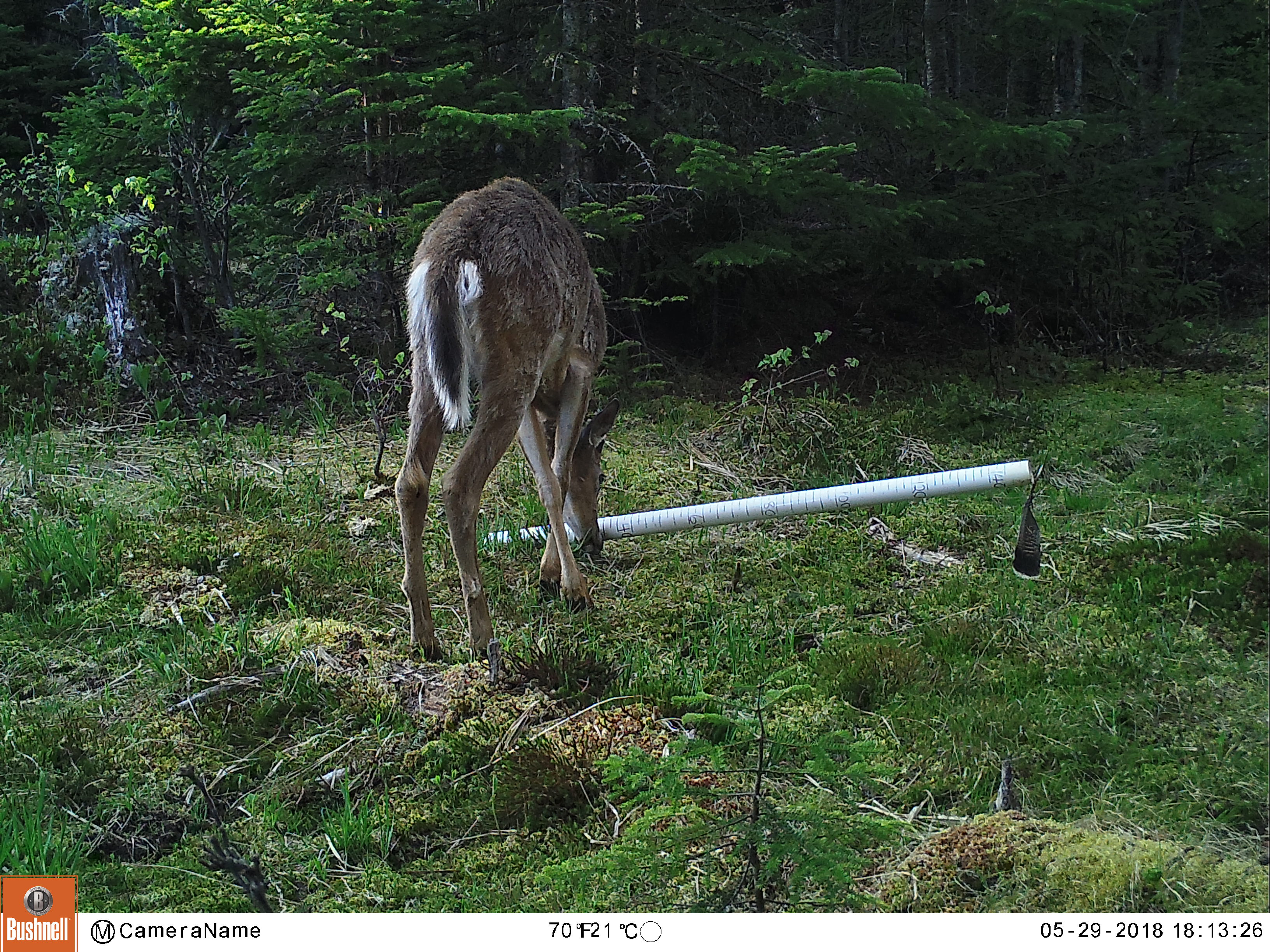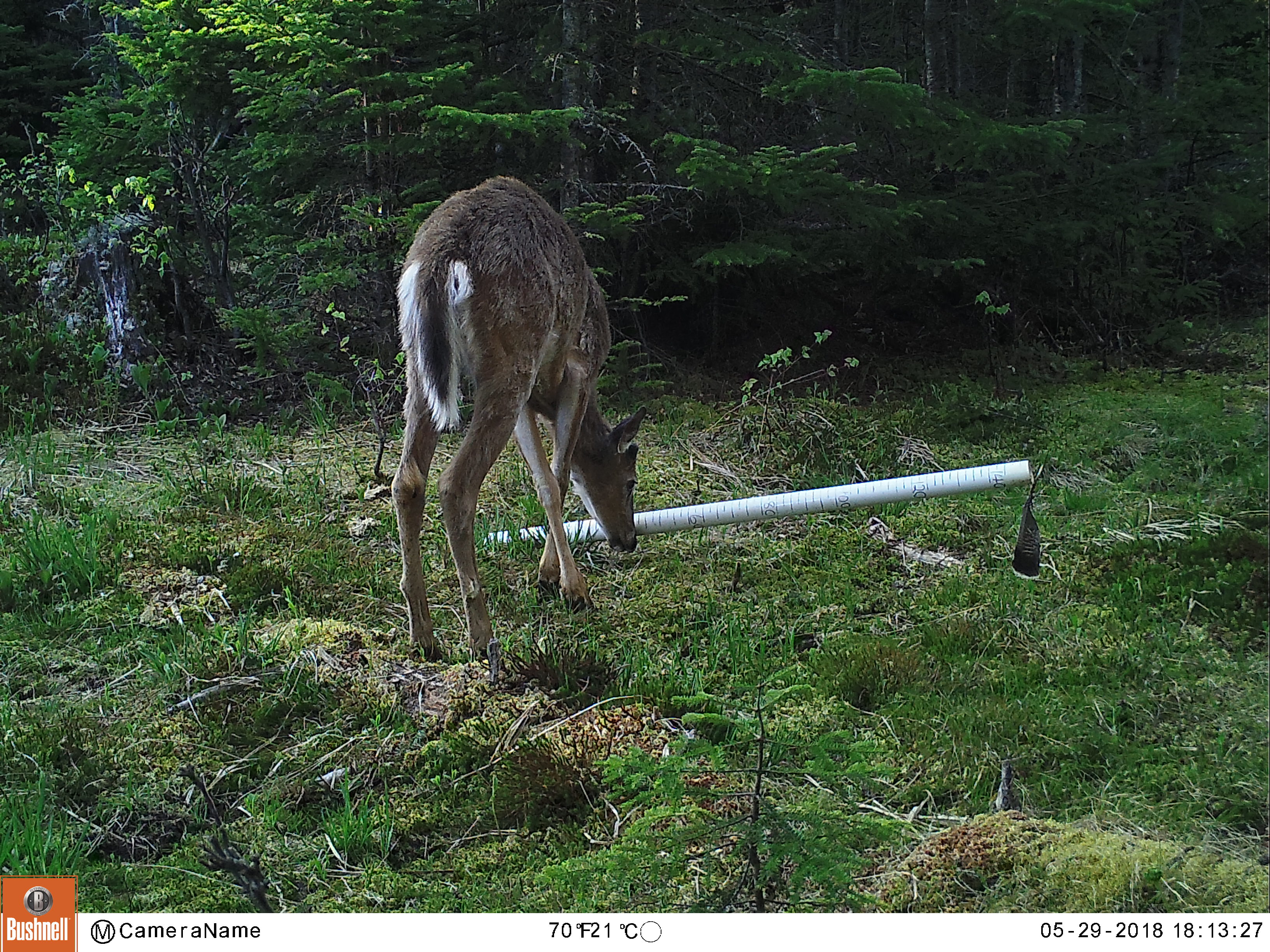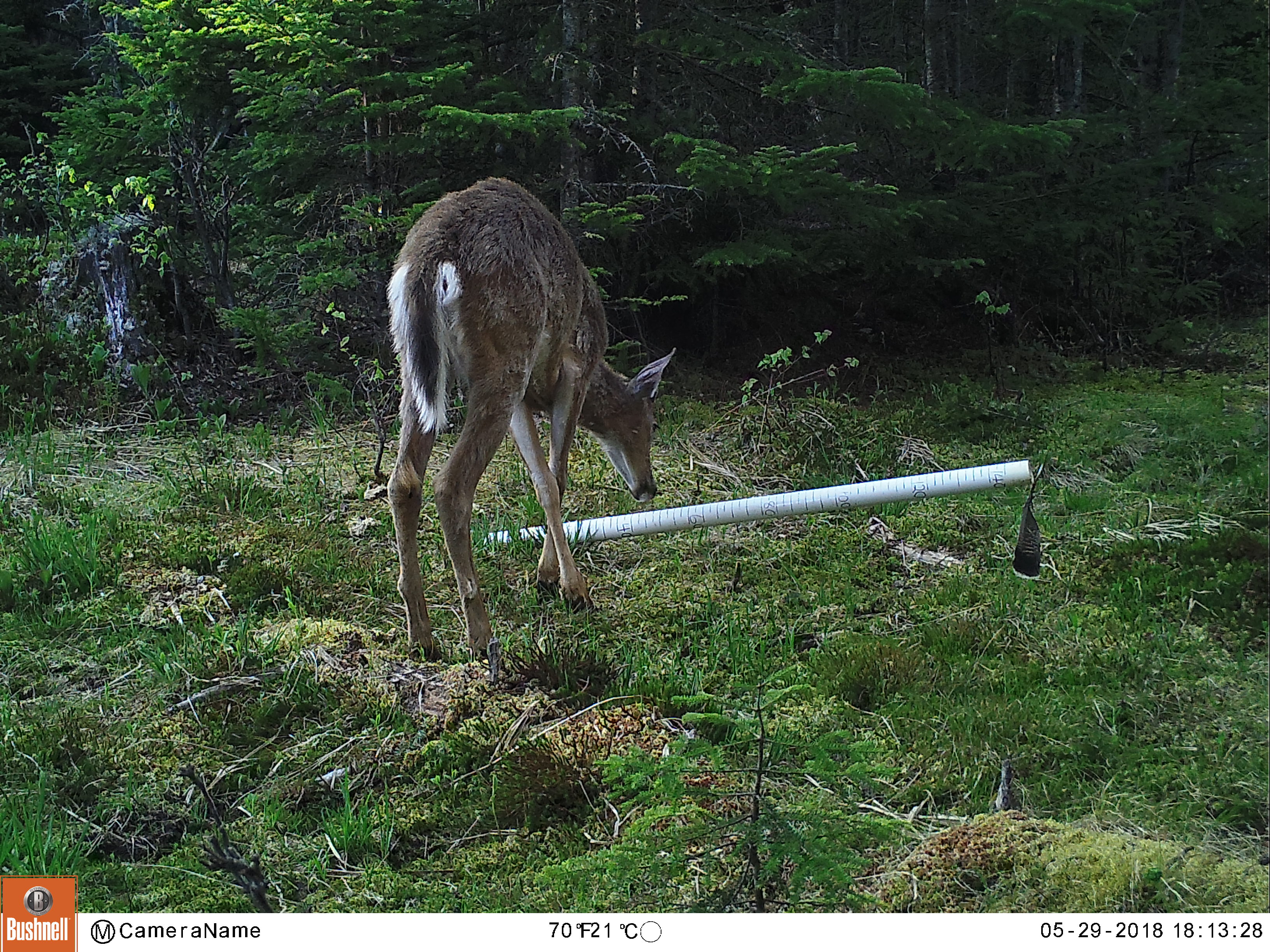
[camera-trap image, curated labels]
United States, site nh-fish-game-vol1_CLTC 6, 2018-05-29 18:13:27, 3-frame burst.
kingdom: Animalia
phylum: Chordata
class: Mammalia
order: Artiodactyla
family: Cervidae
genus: Odocoileus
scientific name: Odocoileus virginianus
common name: white-tailed deer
White-tailed deer (Odocoileus virginianus).